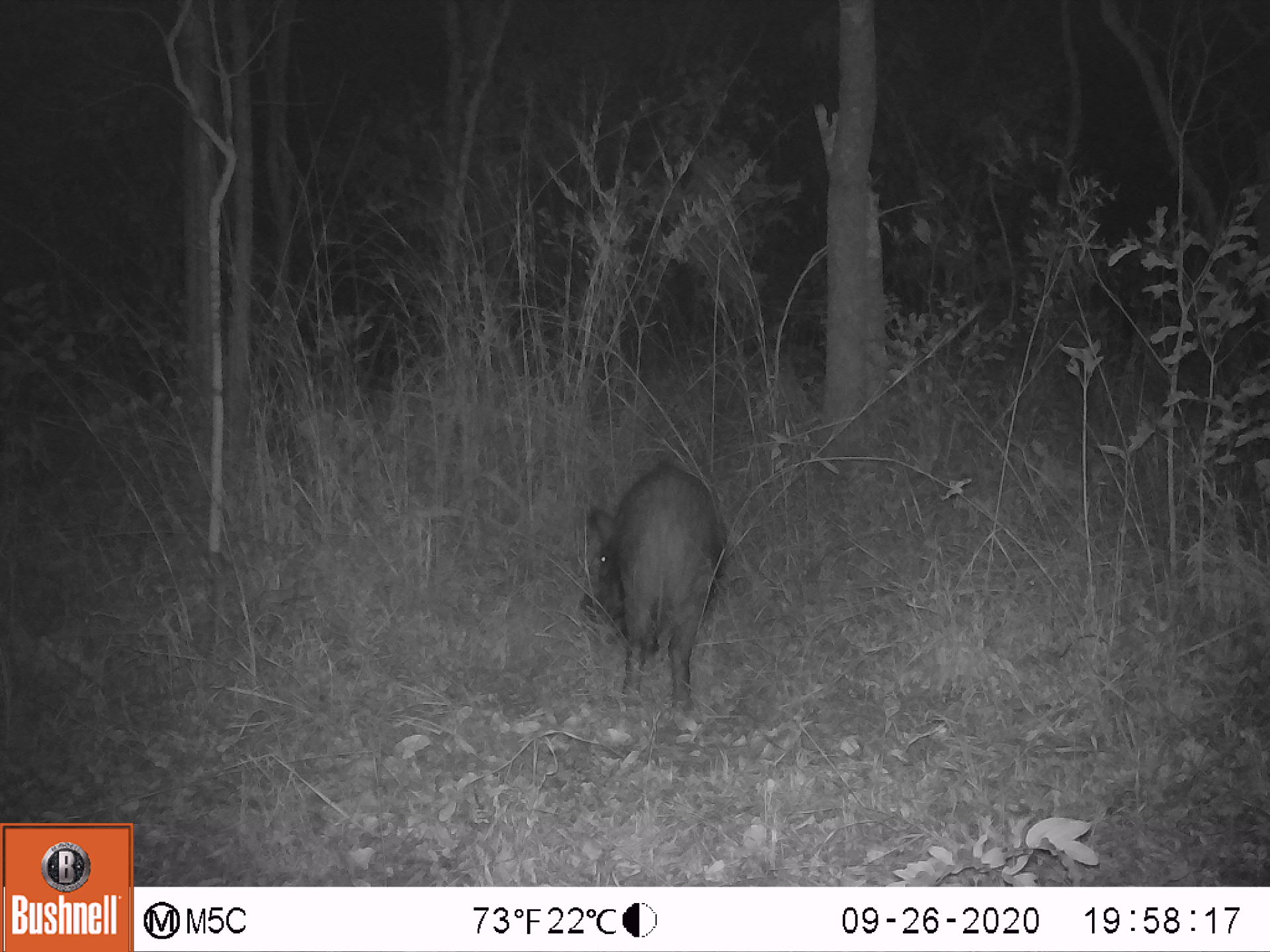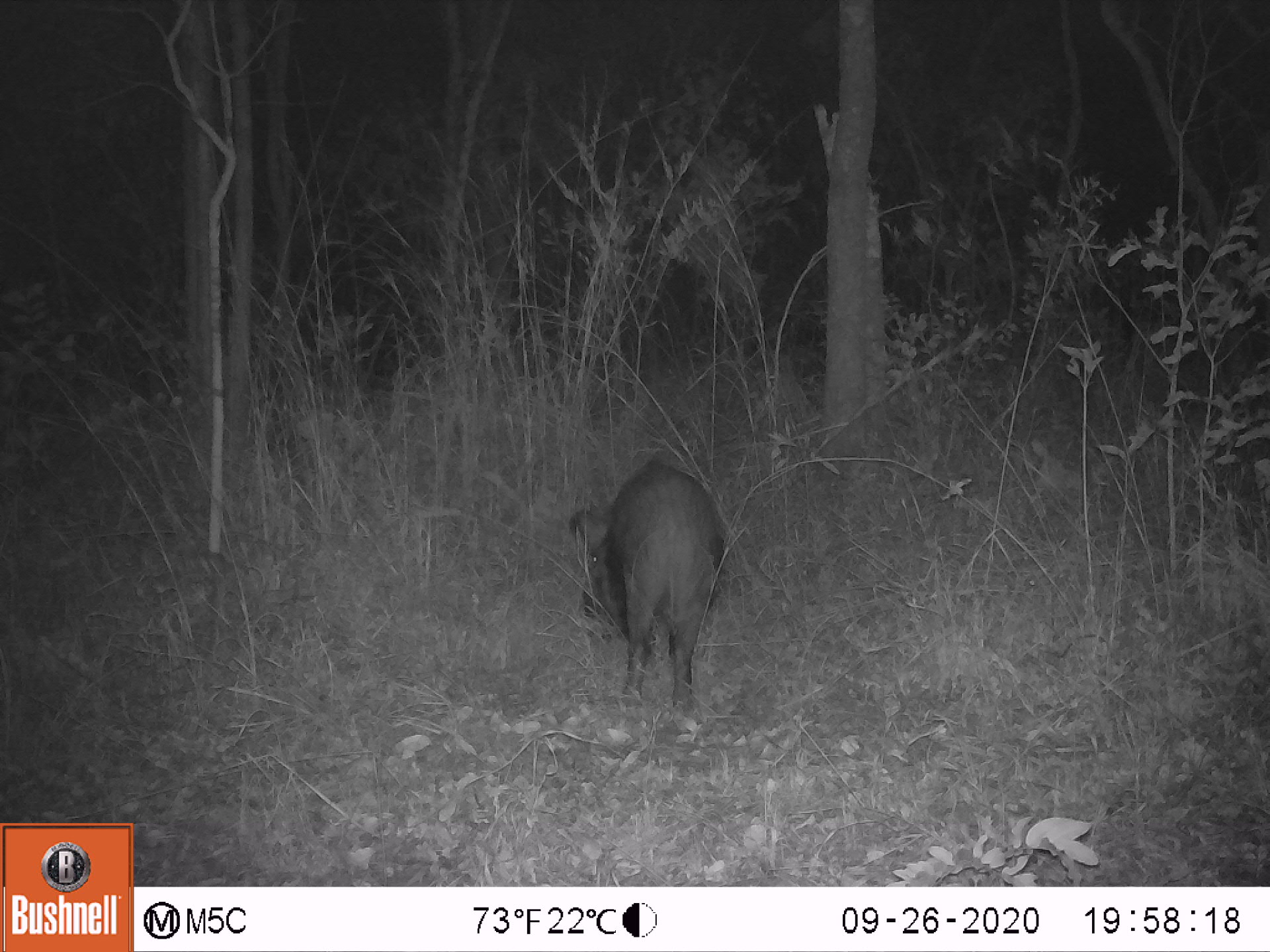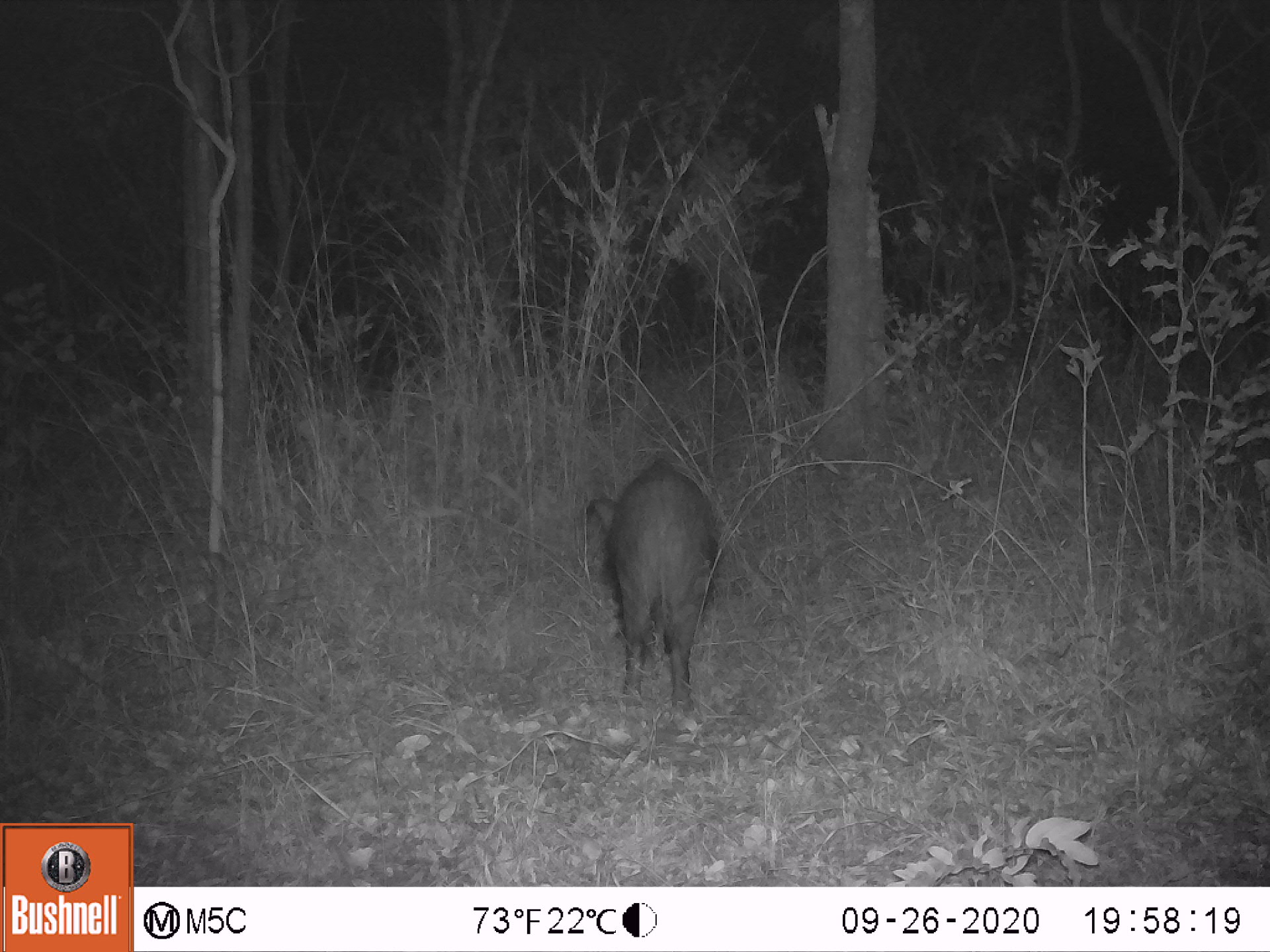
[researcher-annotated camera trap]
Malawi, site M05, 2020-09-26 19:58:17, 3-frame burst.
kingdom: Animalia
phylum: Chordata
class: Mammalia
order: Artiodactyla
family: Suidae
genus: Potamochoerus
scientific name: Potamochoerus larvatus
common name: bushpig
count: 1